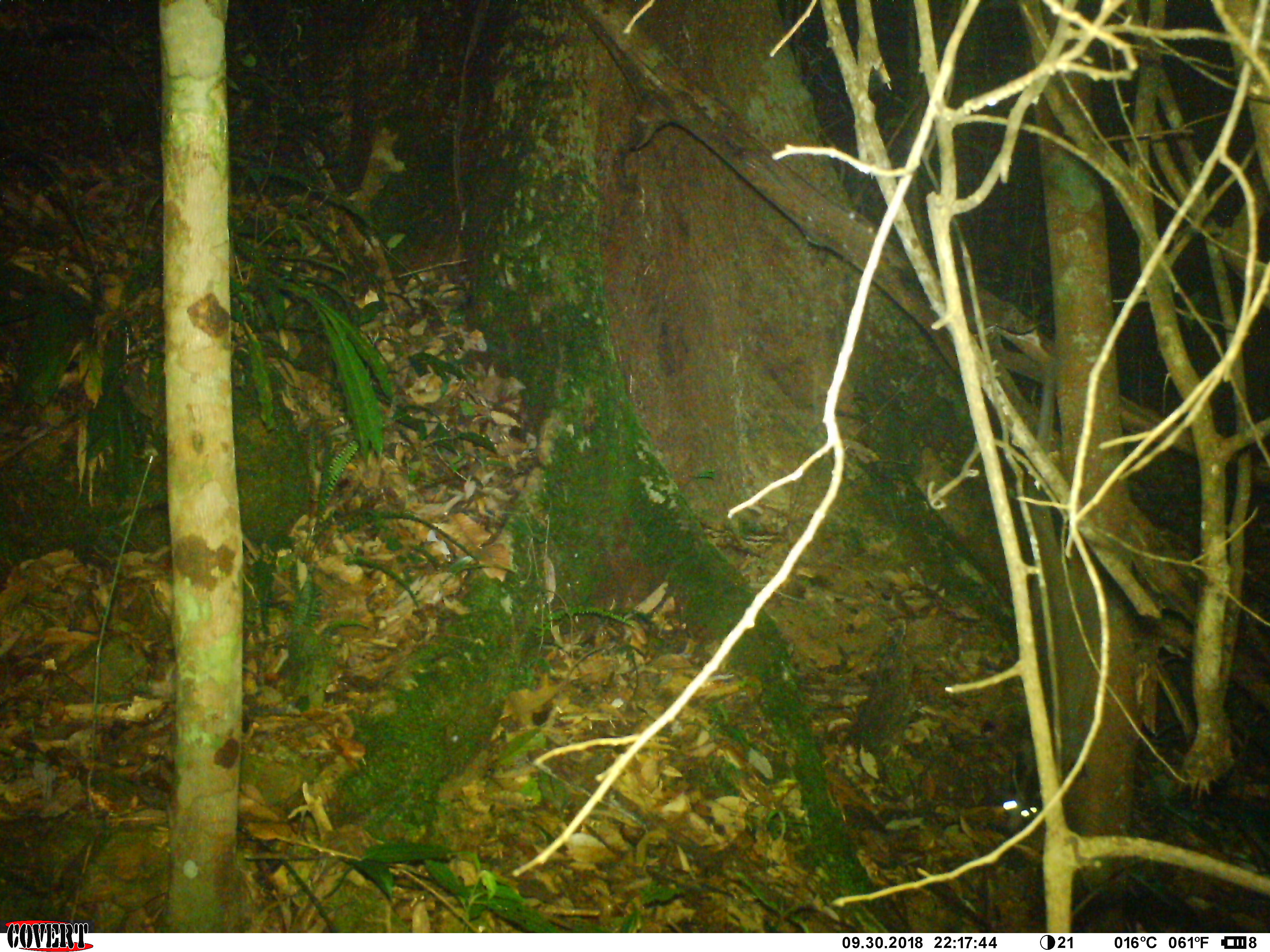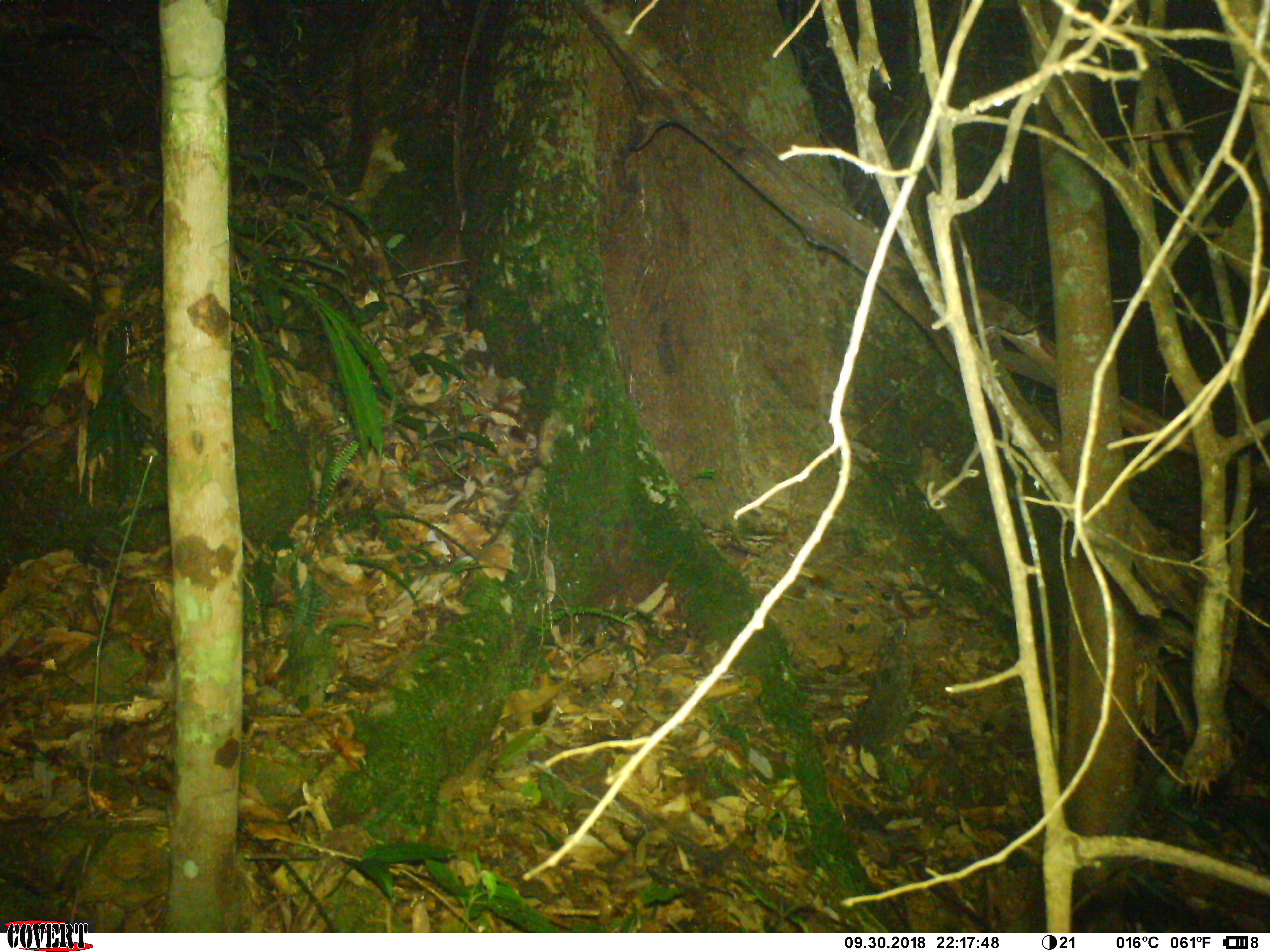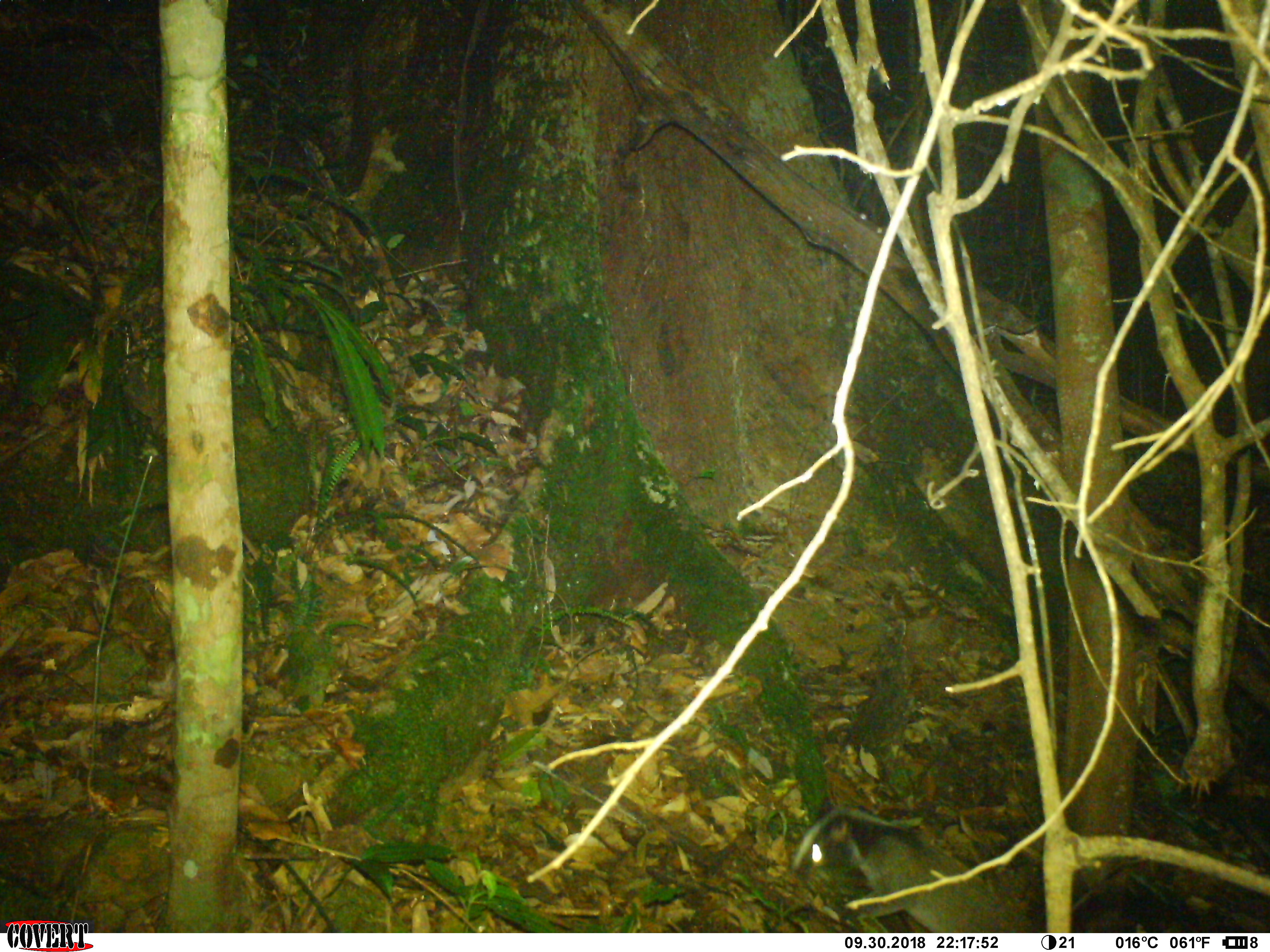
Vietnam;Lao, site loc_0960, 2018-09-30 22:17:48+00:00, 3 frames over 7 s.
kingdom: Animalia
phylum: Chordata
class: Mammalia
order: Carnivora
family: Viverridae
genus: Paguma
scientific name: Paguma larvata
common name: masked palm civet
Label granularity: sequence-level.